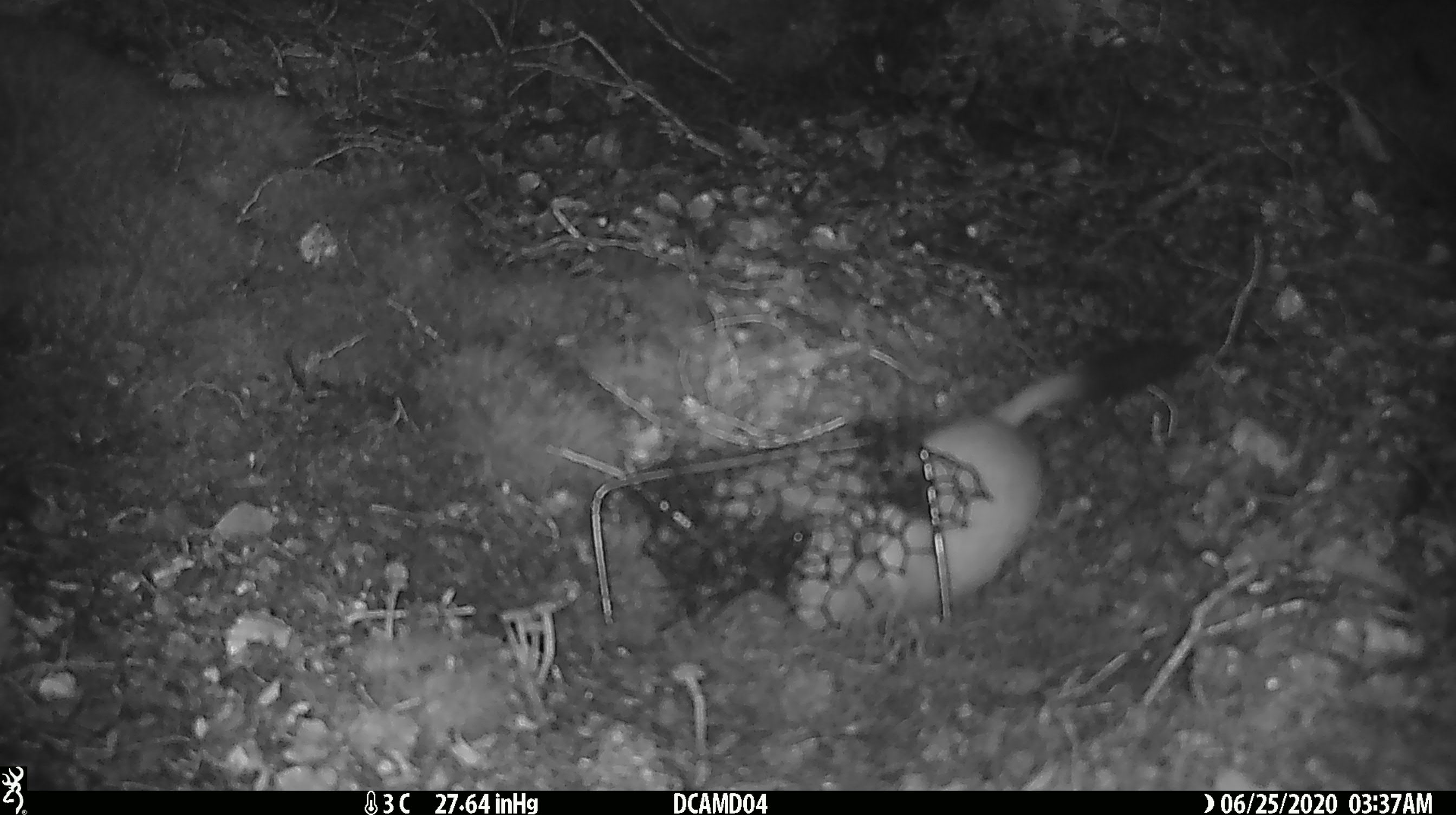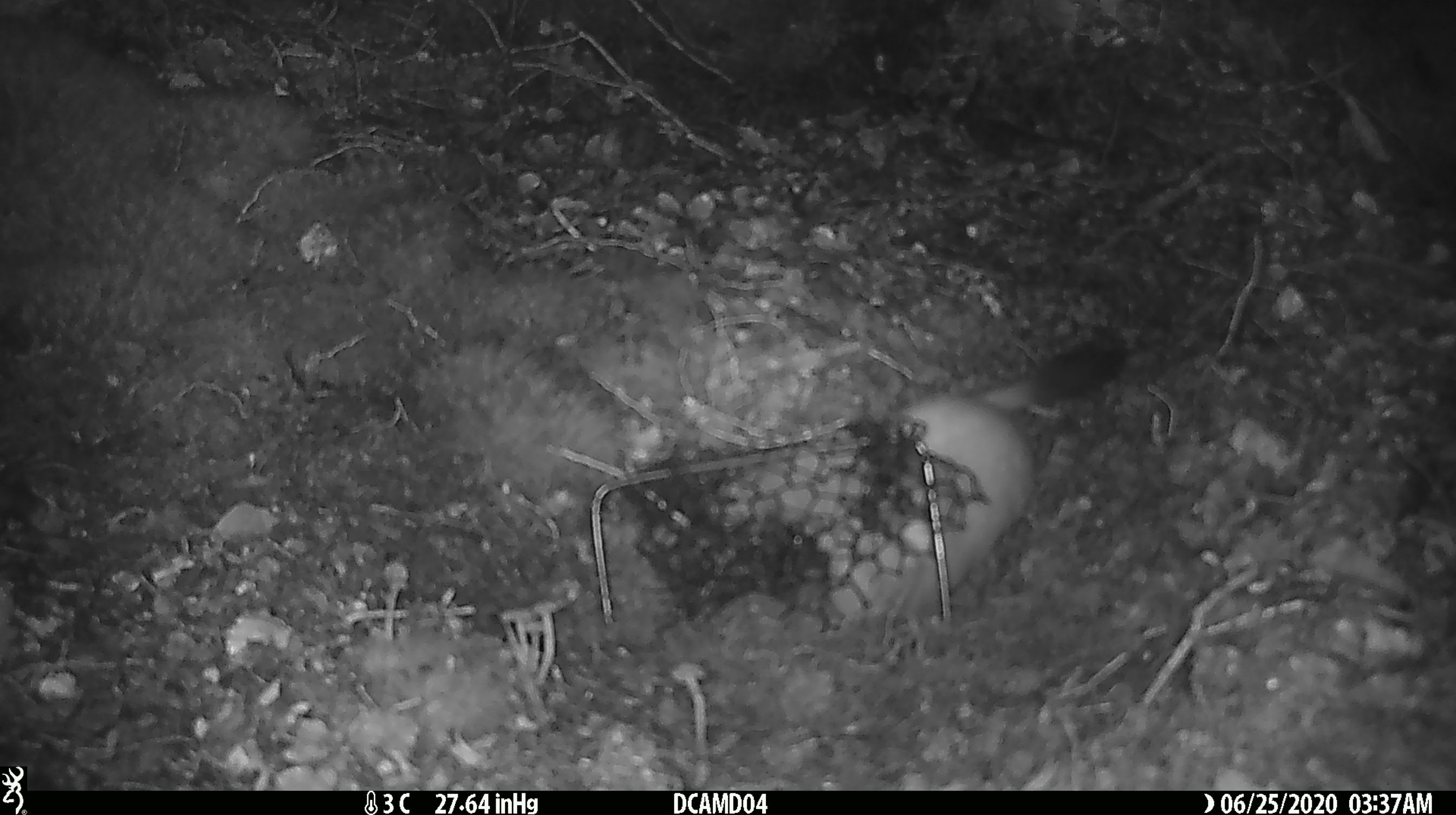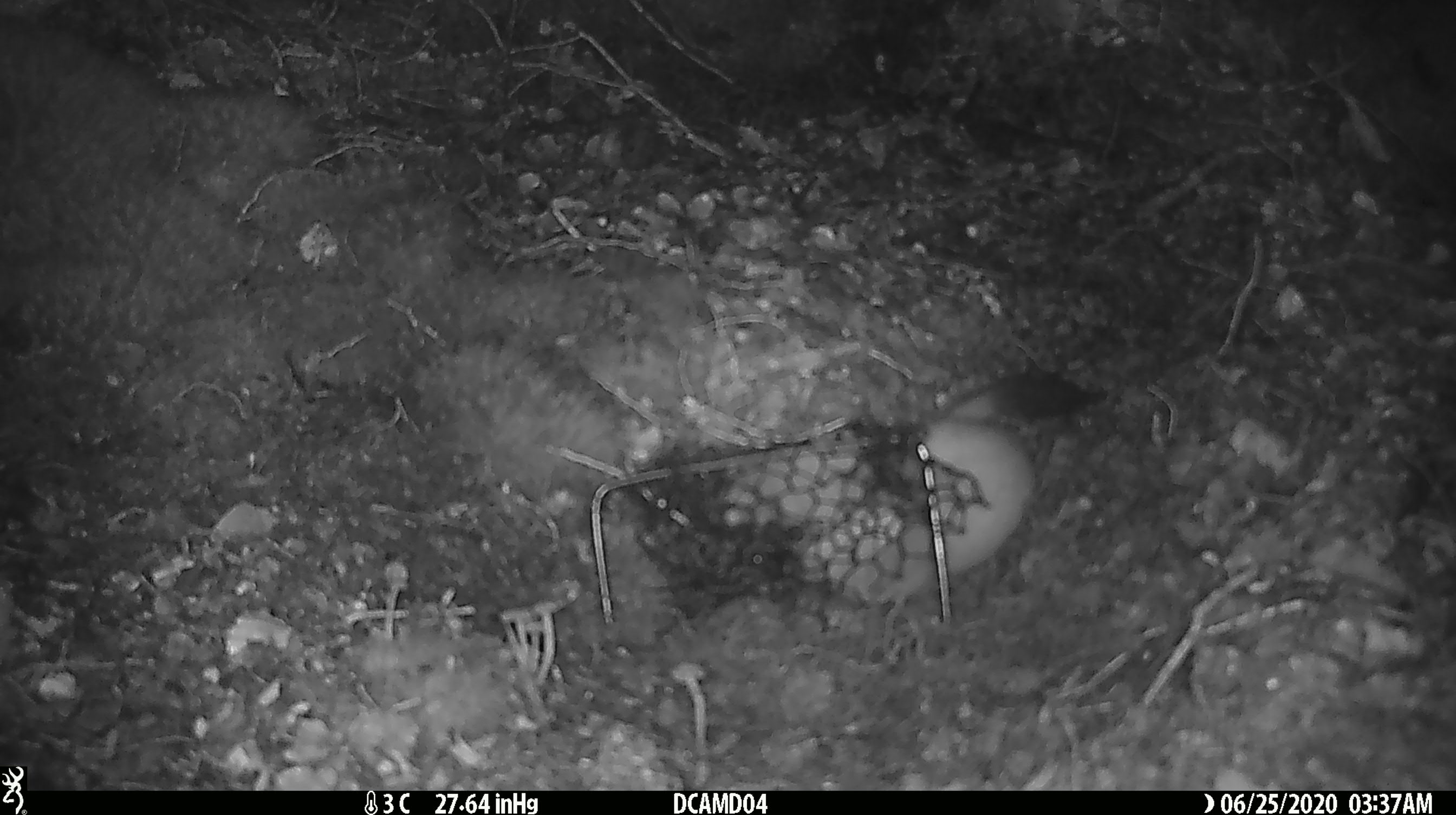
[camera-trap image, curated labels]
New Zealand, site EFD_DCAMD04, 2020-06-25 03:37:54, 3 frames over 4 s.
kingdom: Animalia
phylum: Chordata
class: Mammalia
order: Carnivora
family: Mustelidae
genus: Mustela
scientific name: Mustela erminea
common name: stoat